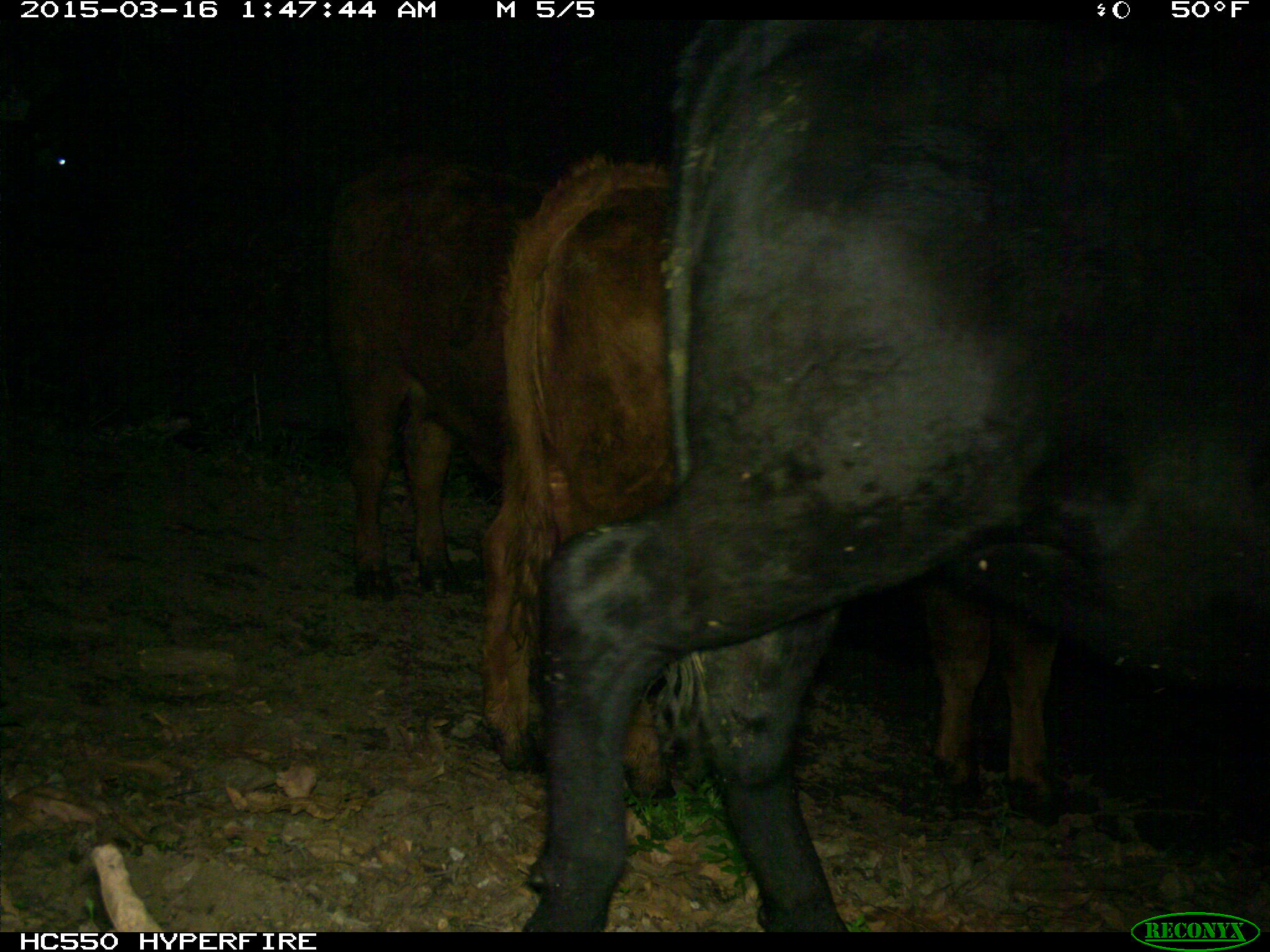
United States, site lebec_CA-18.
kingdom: Animalia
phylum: Chordata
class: Mammalia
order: Artiodactyla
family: Bovidae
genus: Bos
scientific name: Bos taurus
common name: domestic cow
Bos taurus (domestic cow).